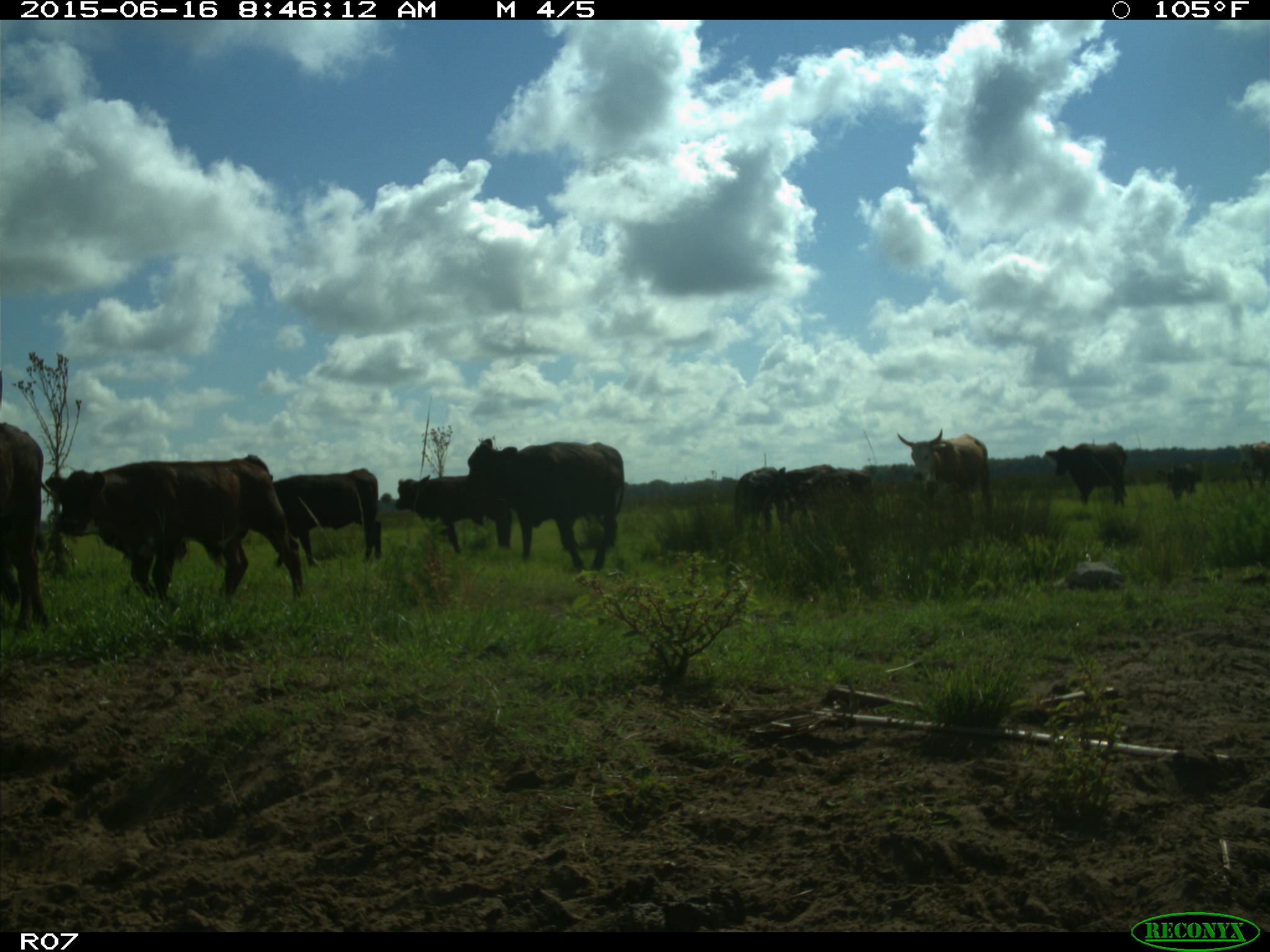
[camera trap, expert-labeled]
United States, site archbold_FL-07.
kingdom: Animalia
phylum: Chordata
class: Mammalia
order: Artiodactyla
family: Bovidae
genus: Bos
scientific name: Bos taurus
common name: domestic cow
Bos taurus (domestic cow).